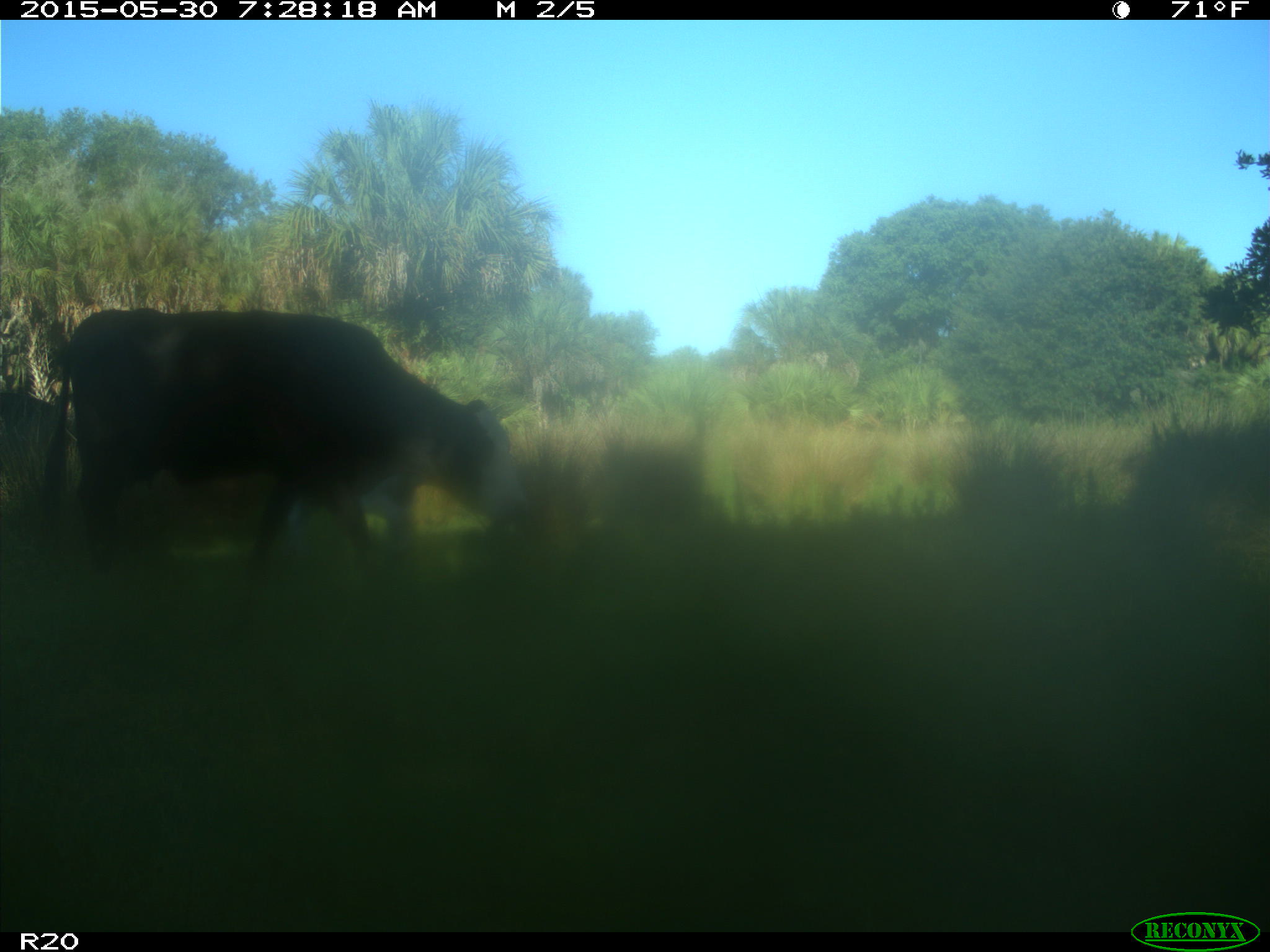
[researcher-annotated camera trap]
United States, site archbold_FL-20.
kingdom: Animalia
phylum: Chordata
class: Mammalia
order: Artiodactyla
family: Bovidae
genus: Bos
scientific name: Bos taurus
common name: domestic cow